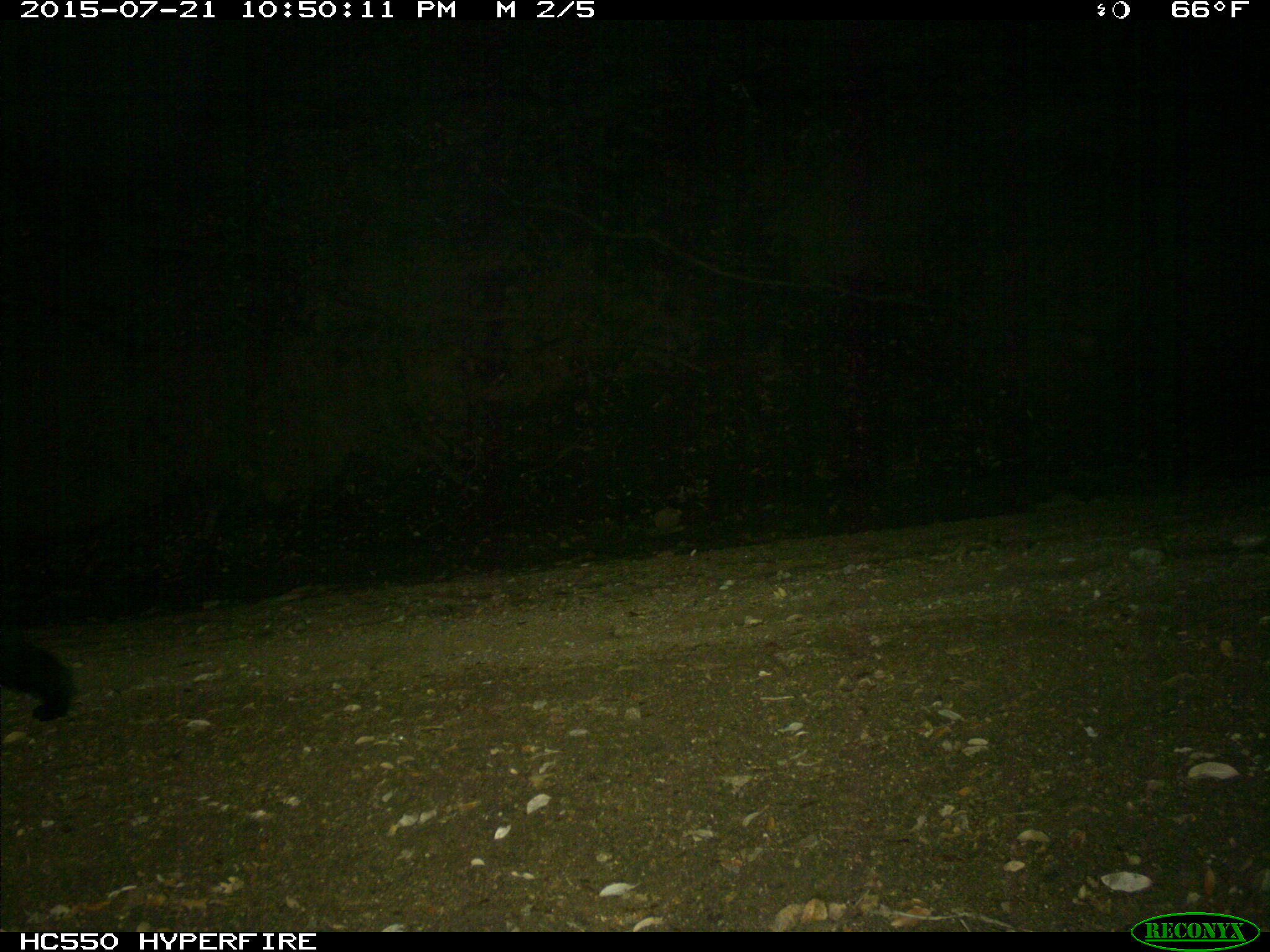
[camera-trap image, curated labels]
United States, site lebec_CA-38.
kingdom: Animalia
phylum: Chordata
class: Mammalia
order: Carnivora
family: Ursidae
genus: Ursus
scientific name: Ursus americanus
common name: american black bear